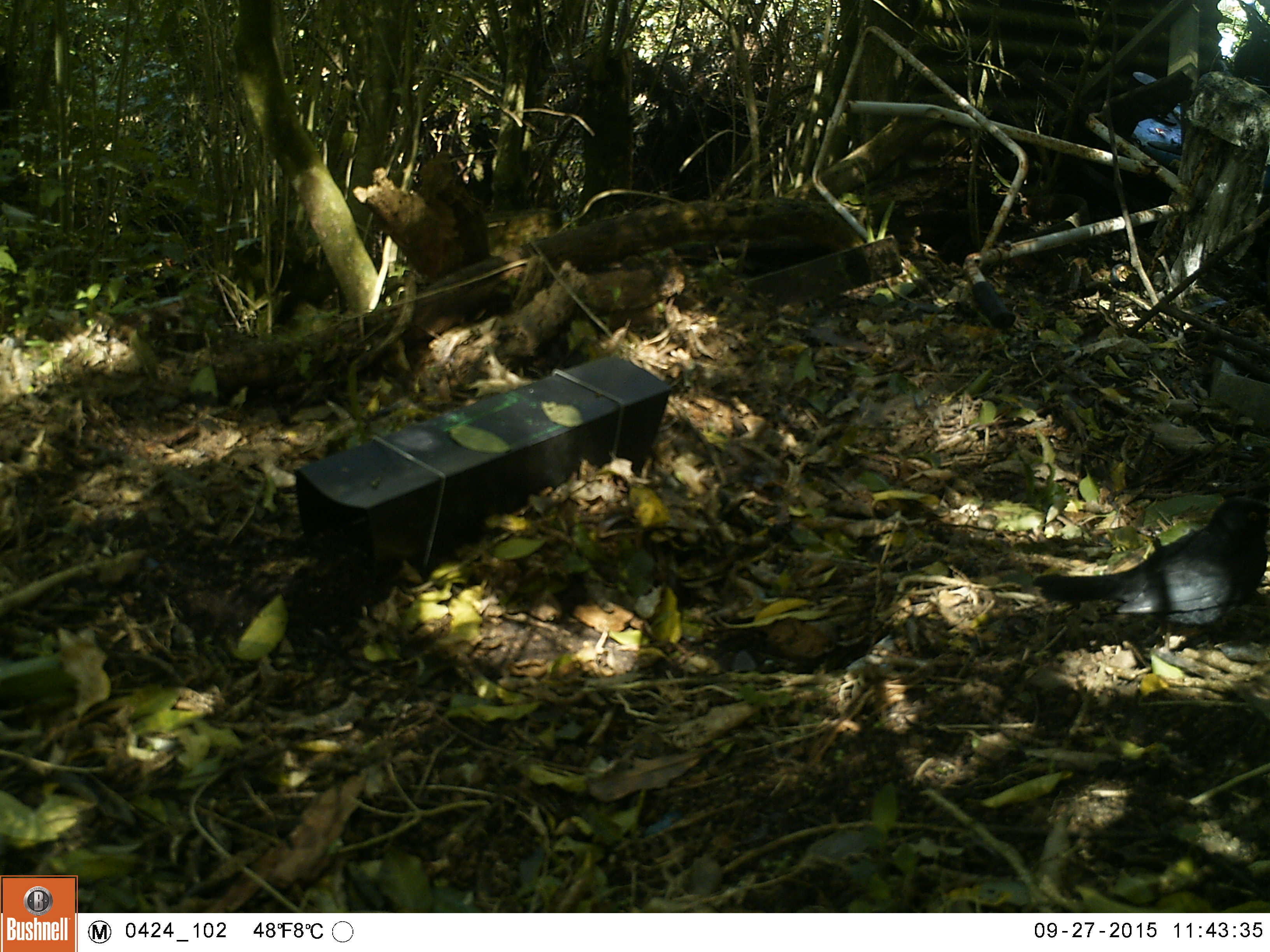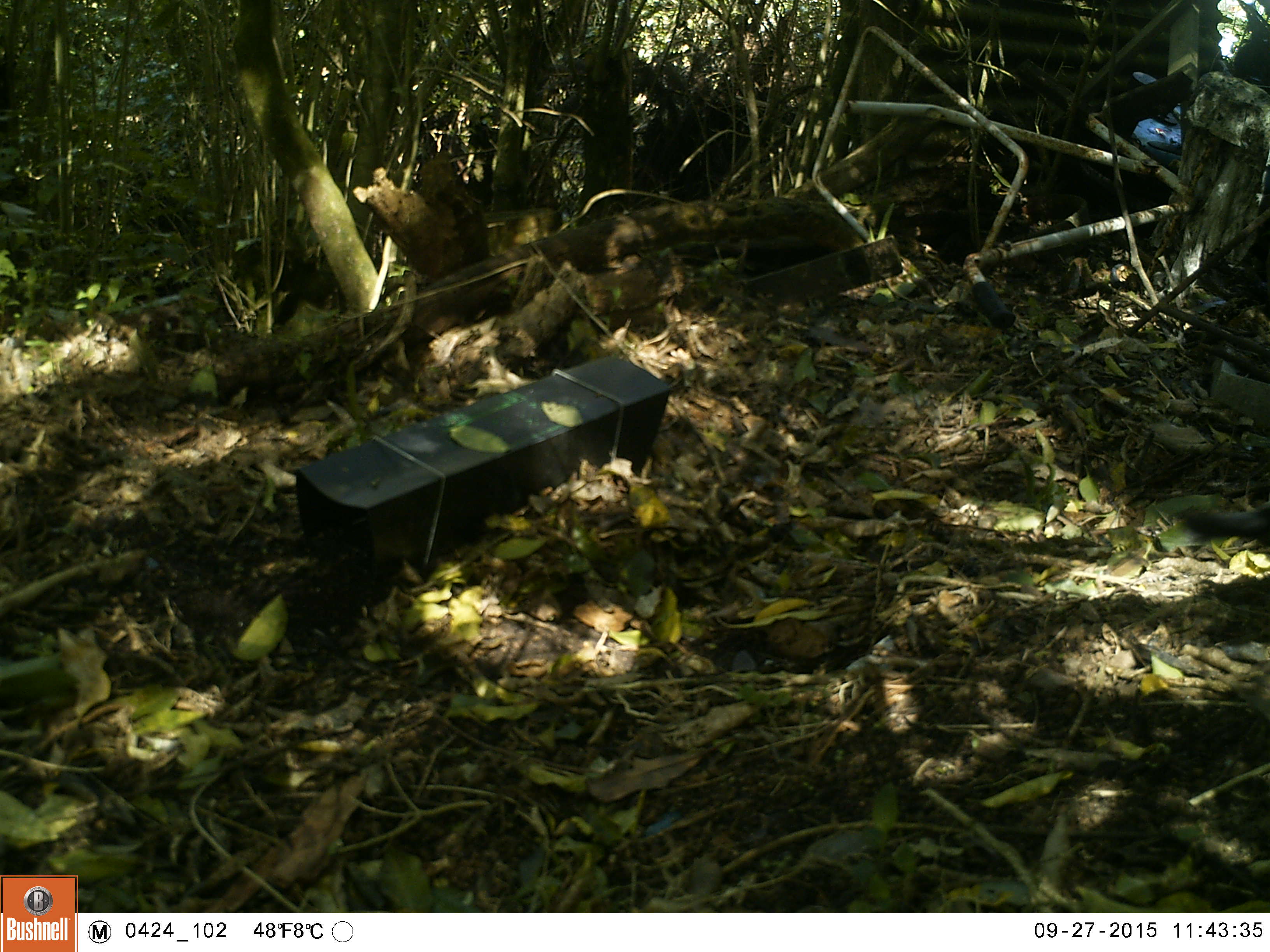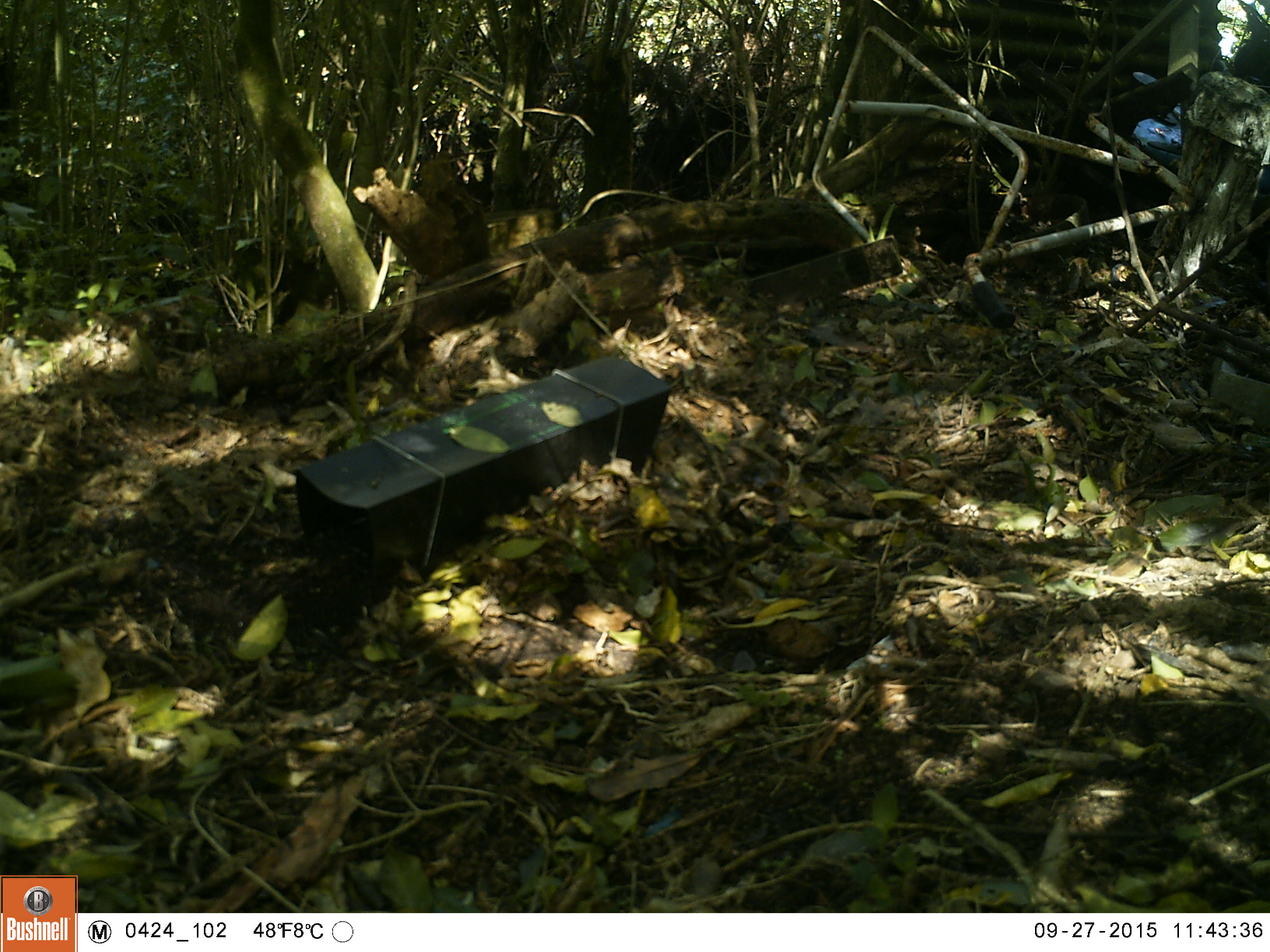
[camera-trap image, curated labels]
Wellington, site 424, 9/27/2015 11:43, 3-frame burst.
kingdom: Animalia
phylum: Chordata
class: Aves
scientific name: Aves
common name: bird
Bird (Aves).